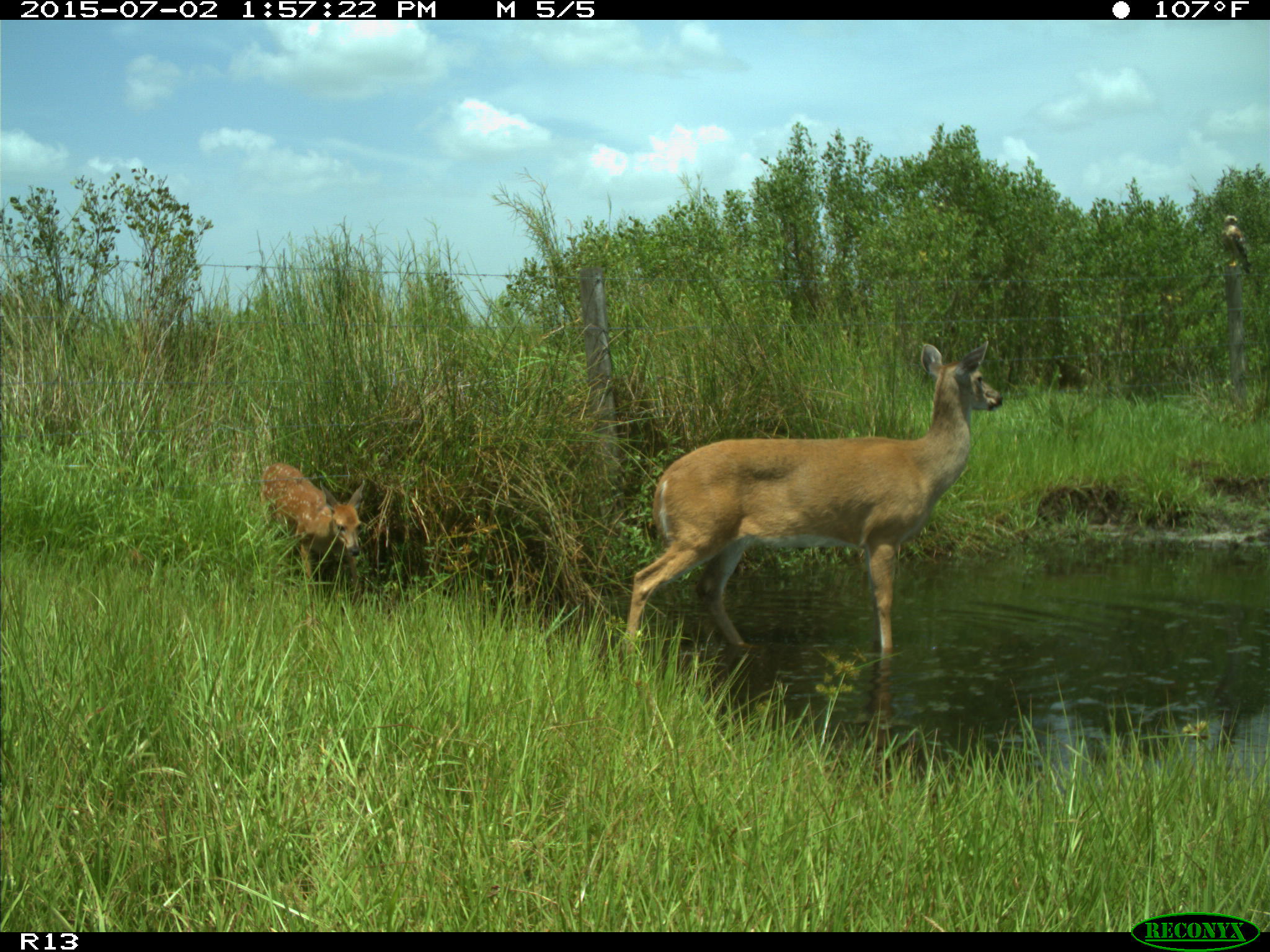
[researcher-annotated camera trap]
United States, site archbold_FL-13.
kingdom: Animalia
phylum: Chordata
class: Mammalia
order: Artiodactyla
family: Cervidae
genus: Odocoileus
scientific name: Odocoileus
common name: deer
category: unidentified deer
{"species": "unidentified deer (deer) (Odocoileus)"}